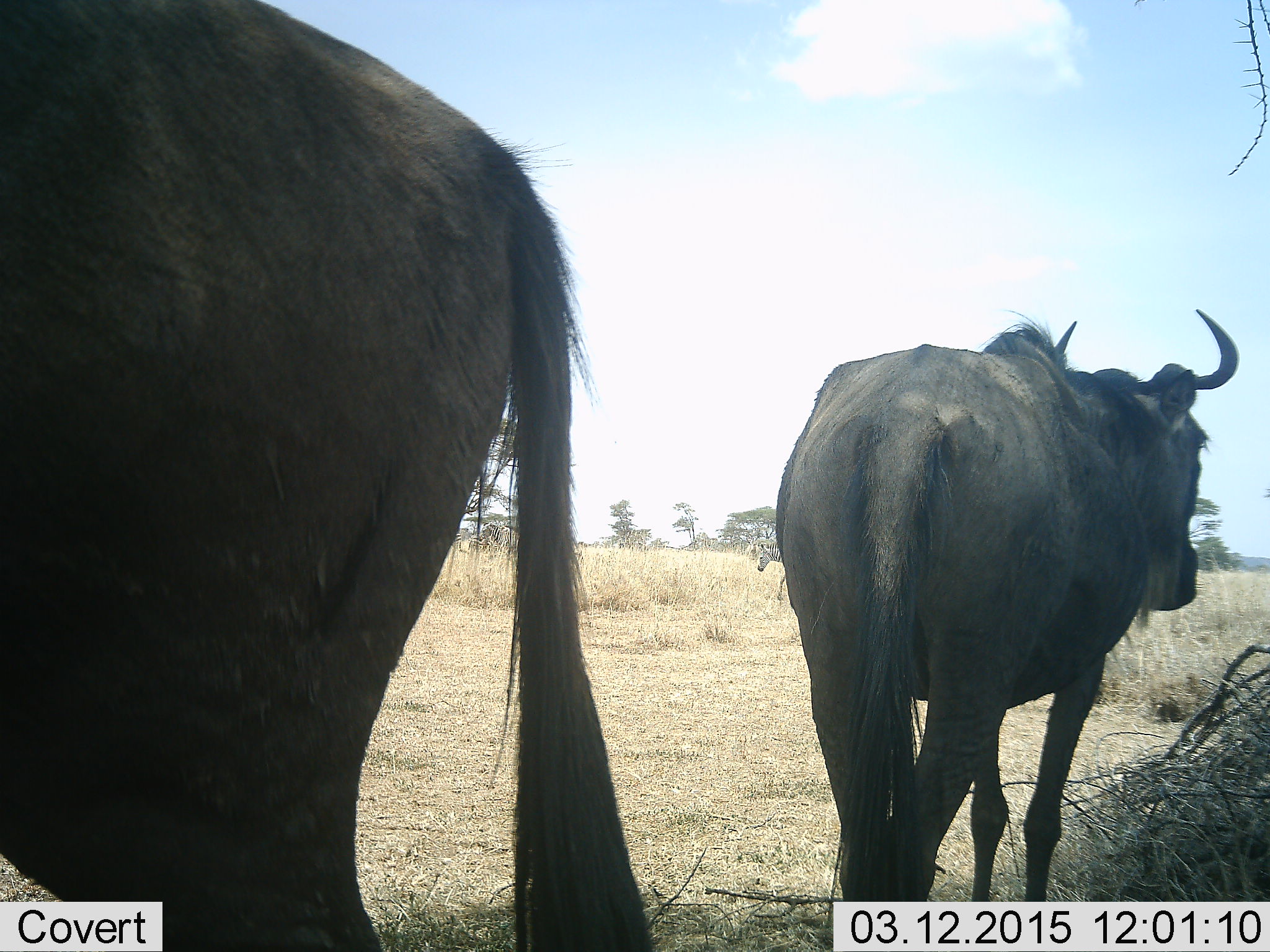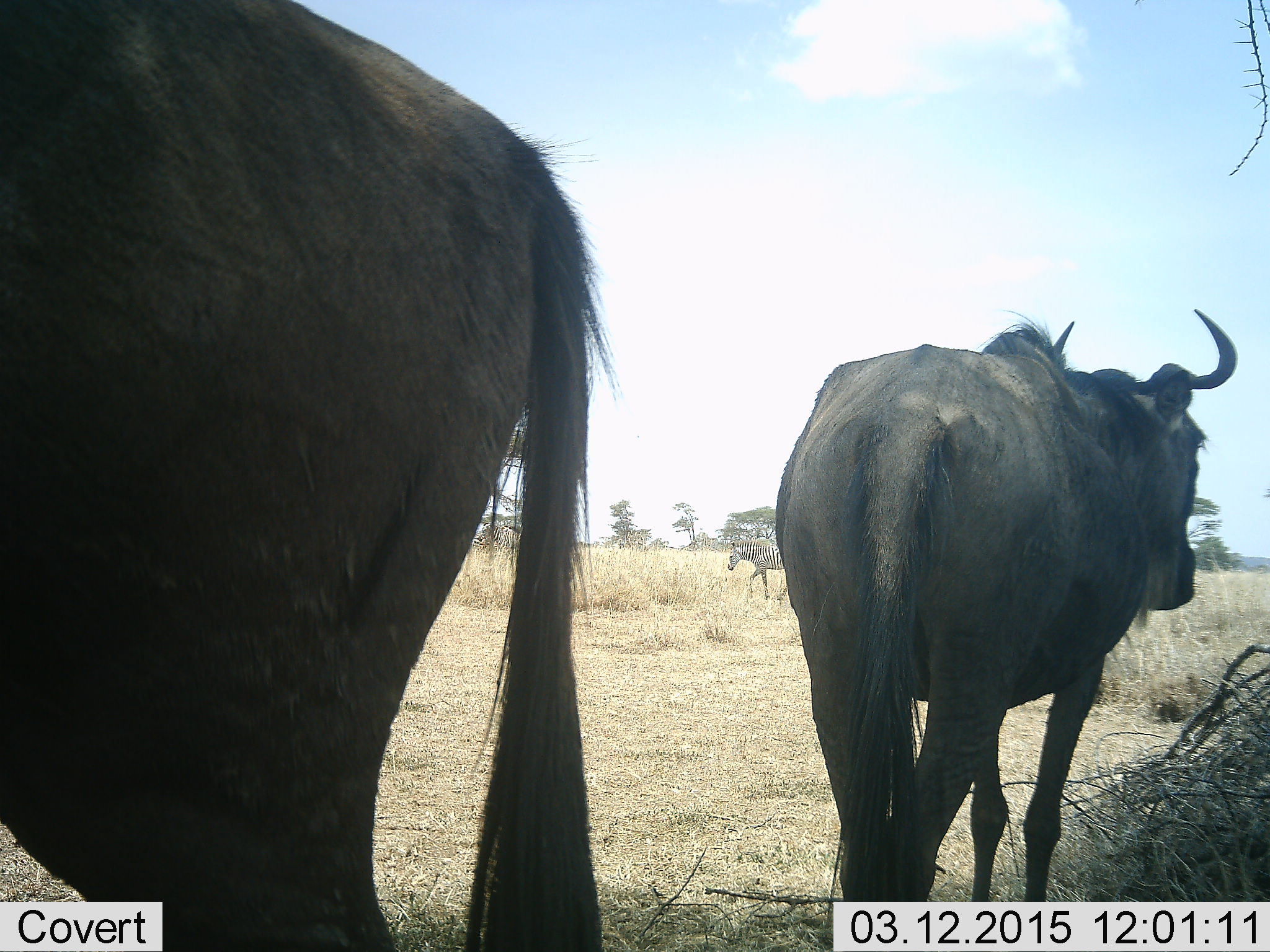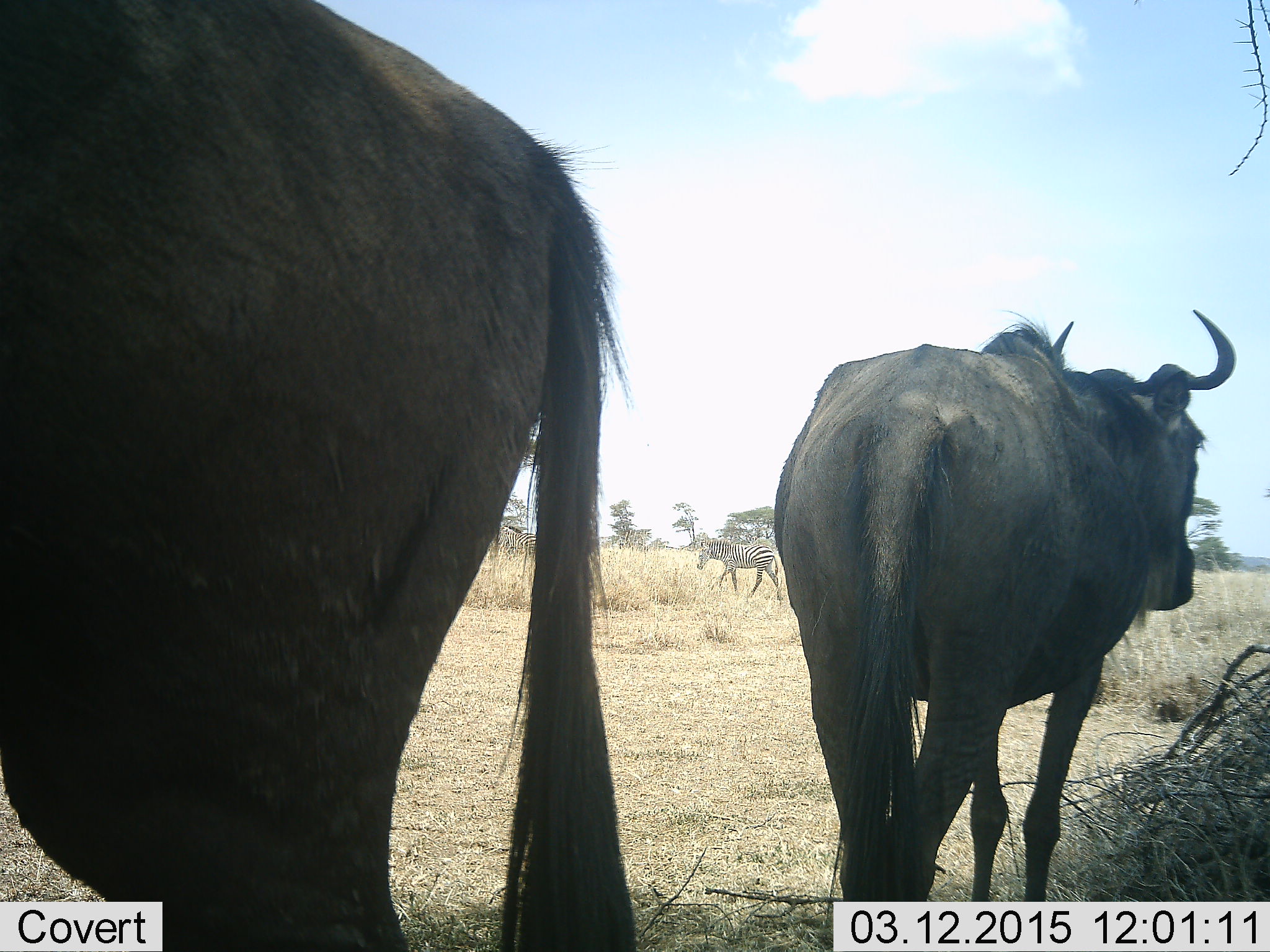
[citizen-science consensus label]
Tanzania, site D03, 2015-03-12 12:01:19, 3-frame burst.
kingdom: Animalia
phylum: Chordata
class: Mammalia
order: Artiodactyla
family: Bovidae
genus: Connochaetes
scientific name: Connochaetes taurinus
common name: blue wildebeest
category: wildebeest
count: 2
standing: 80%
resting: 7%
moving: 20%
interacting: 0%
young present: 0%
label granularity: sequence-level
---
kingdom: Animalia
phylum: Chordata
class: Mammalia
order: Perissodactyla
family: Equidae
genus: Equus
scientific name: Equus quagga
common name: plains zebra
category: zebra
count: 1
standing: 0%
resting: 0%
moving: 100%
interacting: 0%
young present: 0%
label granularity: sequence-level